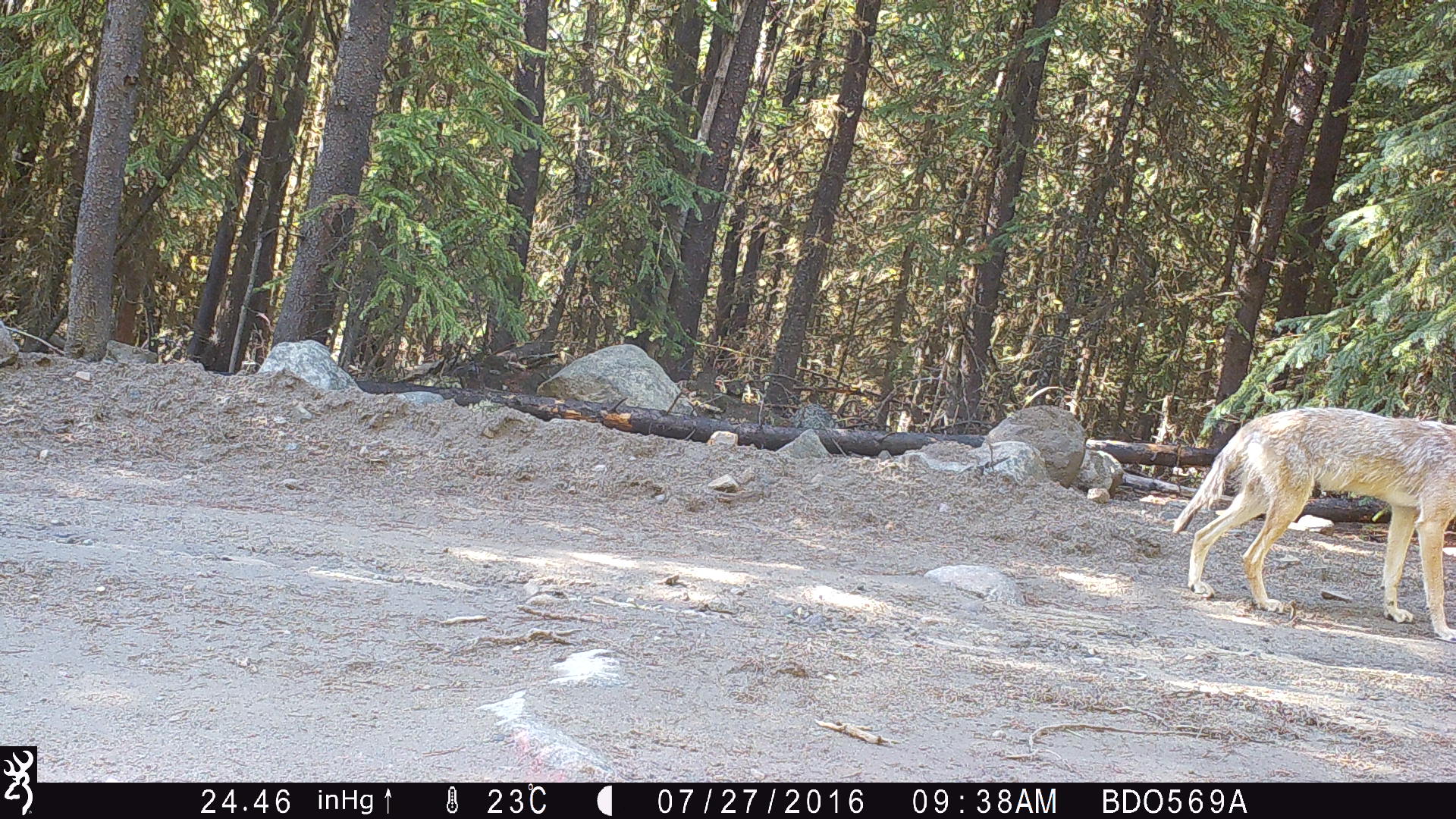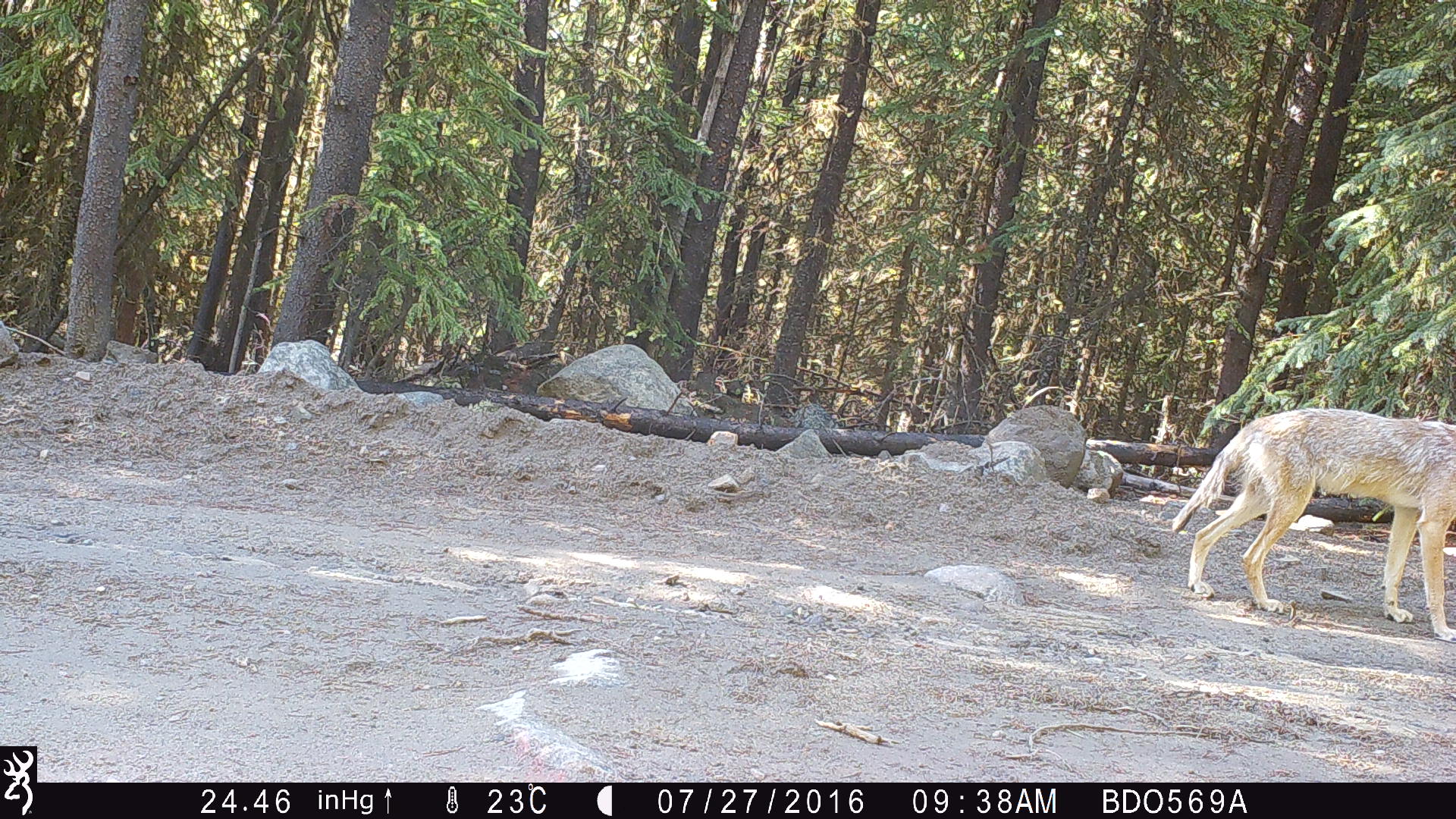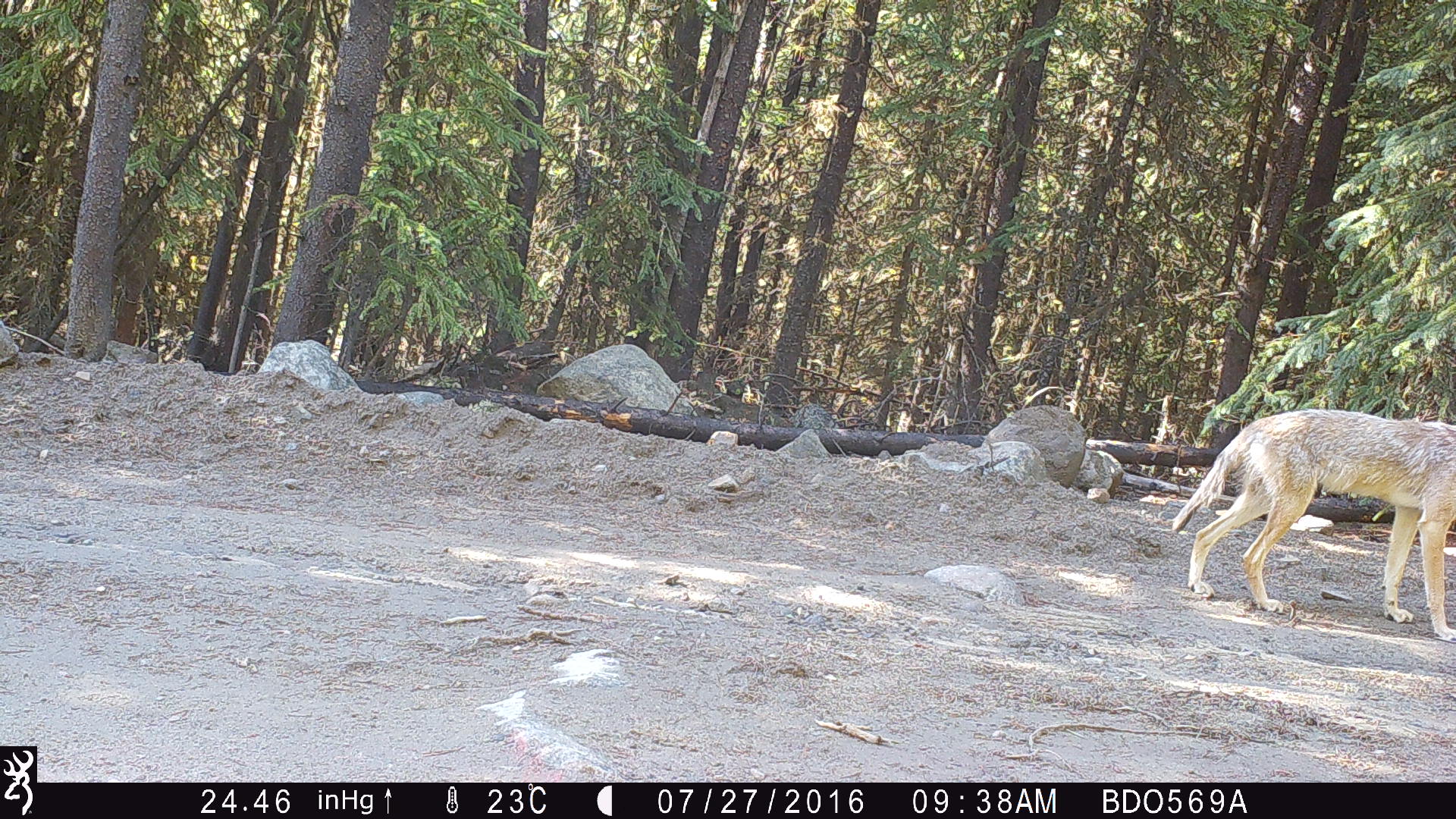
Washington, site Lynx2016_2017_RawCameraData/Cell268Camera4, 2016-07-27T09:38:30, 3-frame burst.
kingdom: Animalia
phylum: Chordata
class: Mammalia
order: Carnivora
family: Canidae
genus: Canis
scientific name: Canis latrans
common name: coyote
Canis latrans (coyote). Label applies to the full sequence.